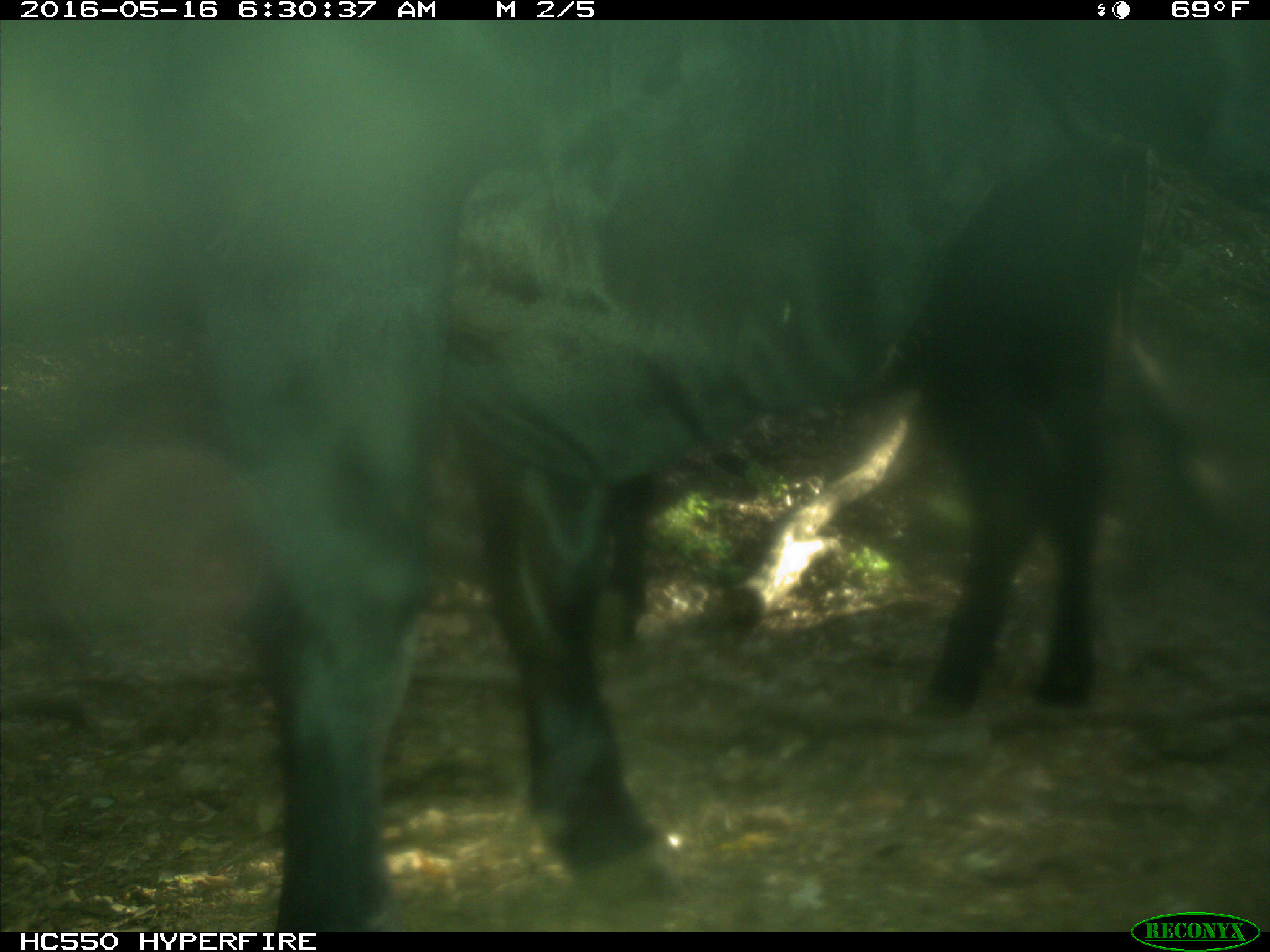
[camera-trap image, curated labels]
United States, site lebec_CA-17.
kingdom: Animalia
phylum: Chordata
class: Mammalia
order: Artiodactyla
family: Bovidae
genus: Bos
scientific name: Bos taurus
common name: domestic cow